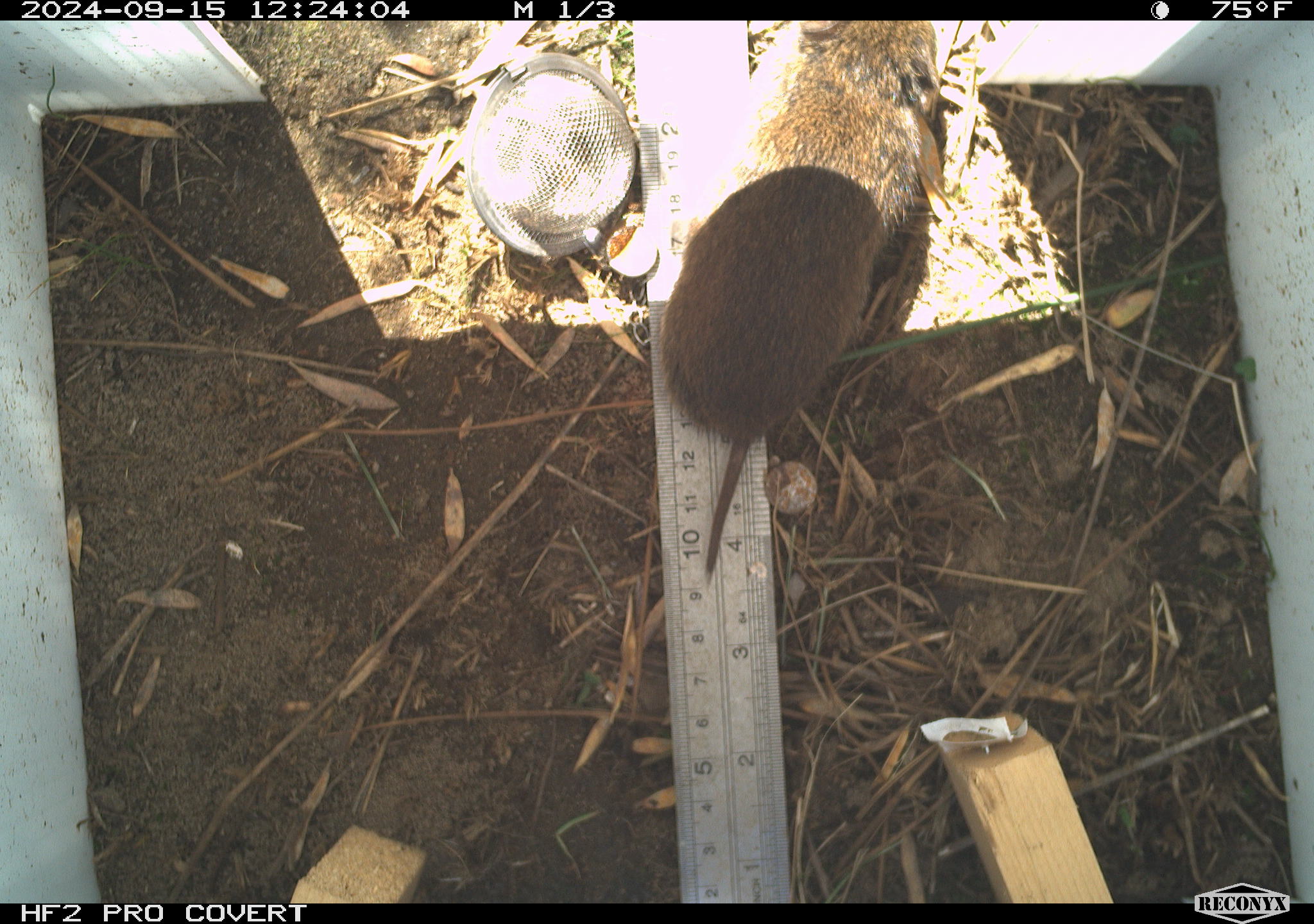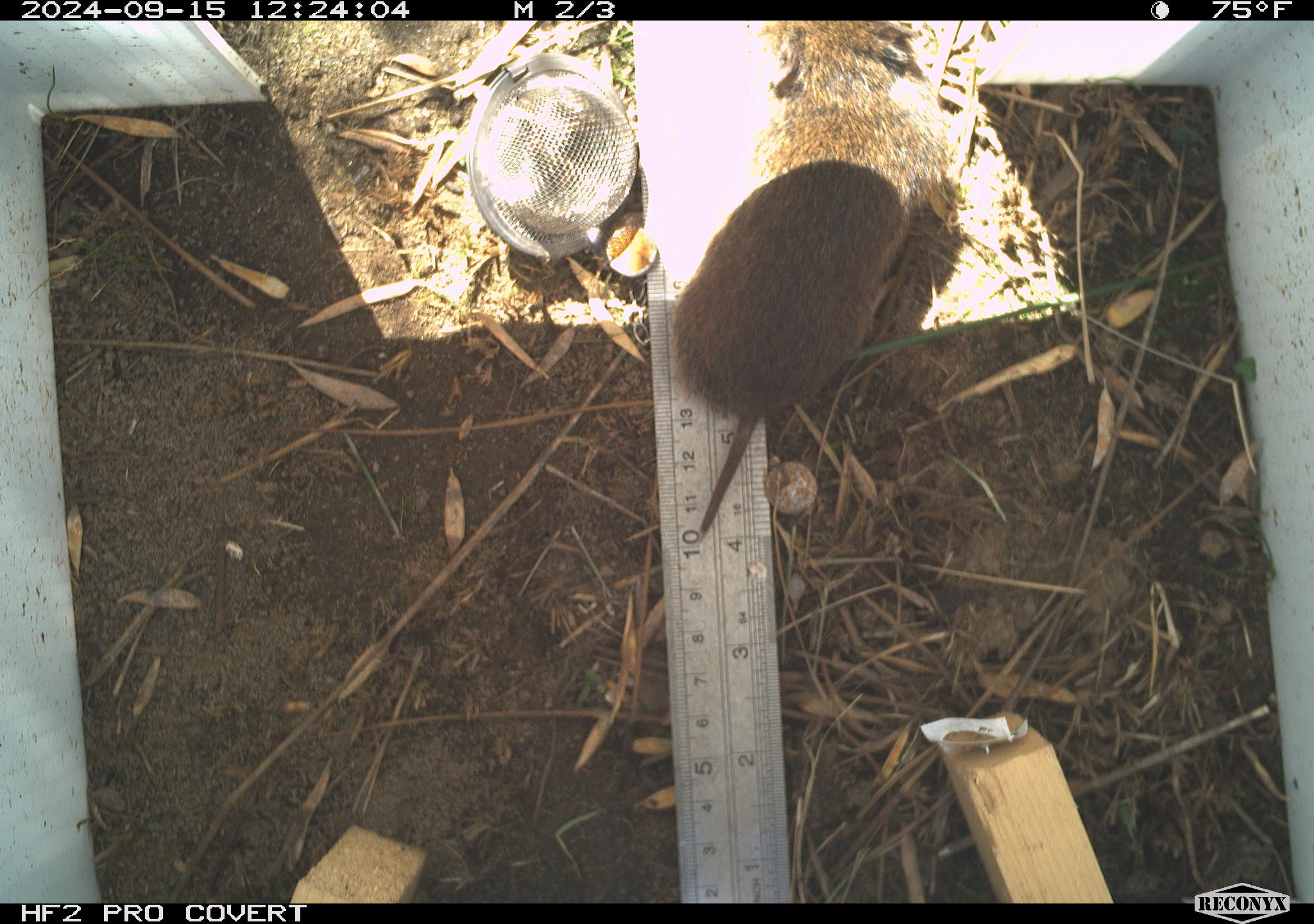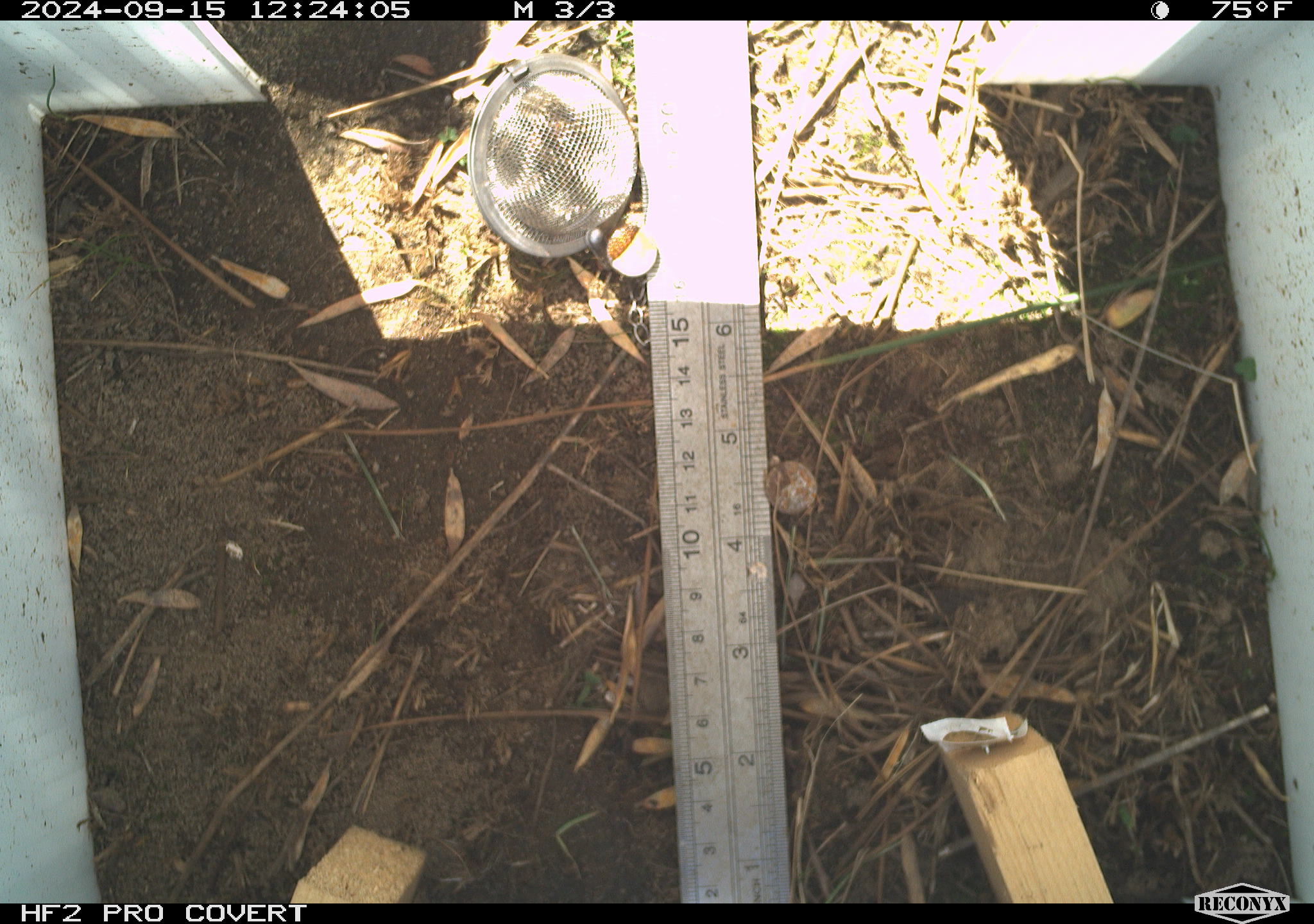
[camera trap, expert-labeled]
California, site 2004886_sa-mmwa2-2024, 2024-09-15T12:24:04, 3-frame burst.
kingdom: Animalia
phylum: Chordata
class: Mammalia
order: Rodentia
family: Cricetidae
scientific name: Arvicolinae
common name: voles, lemmings, and muskrats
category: arvicolinae subfamily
Arvicolinae subfamily (voles, lemmings, and muskrats) (Arvicolinae).